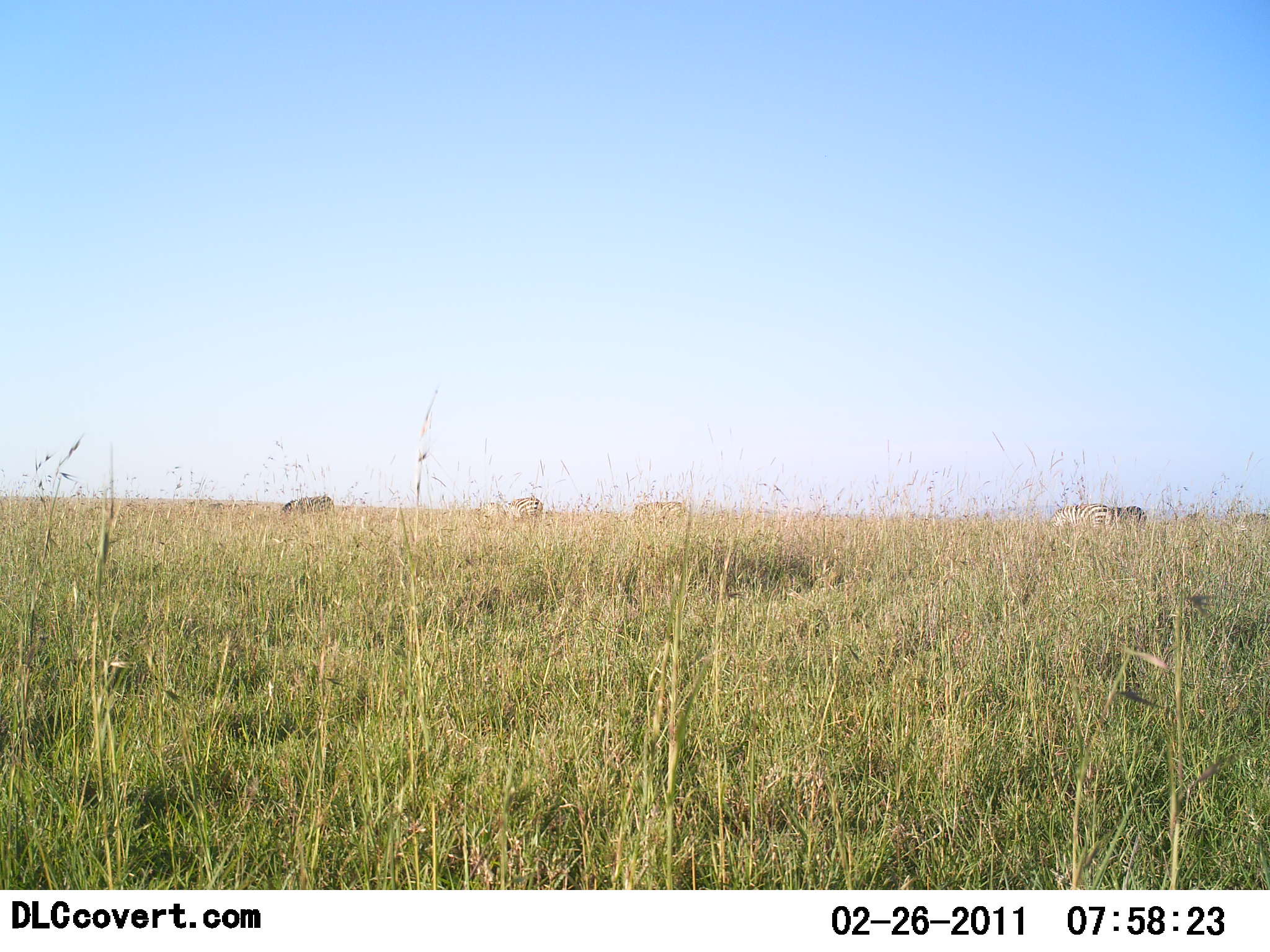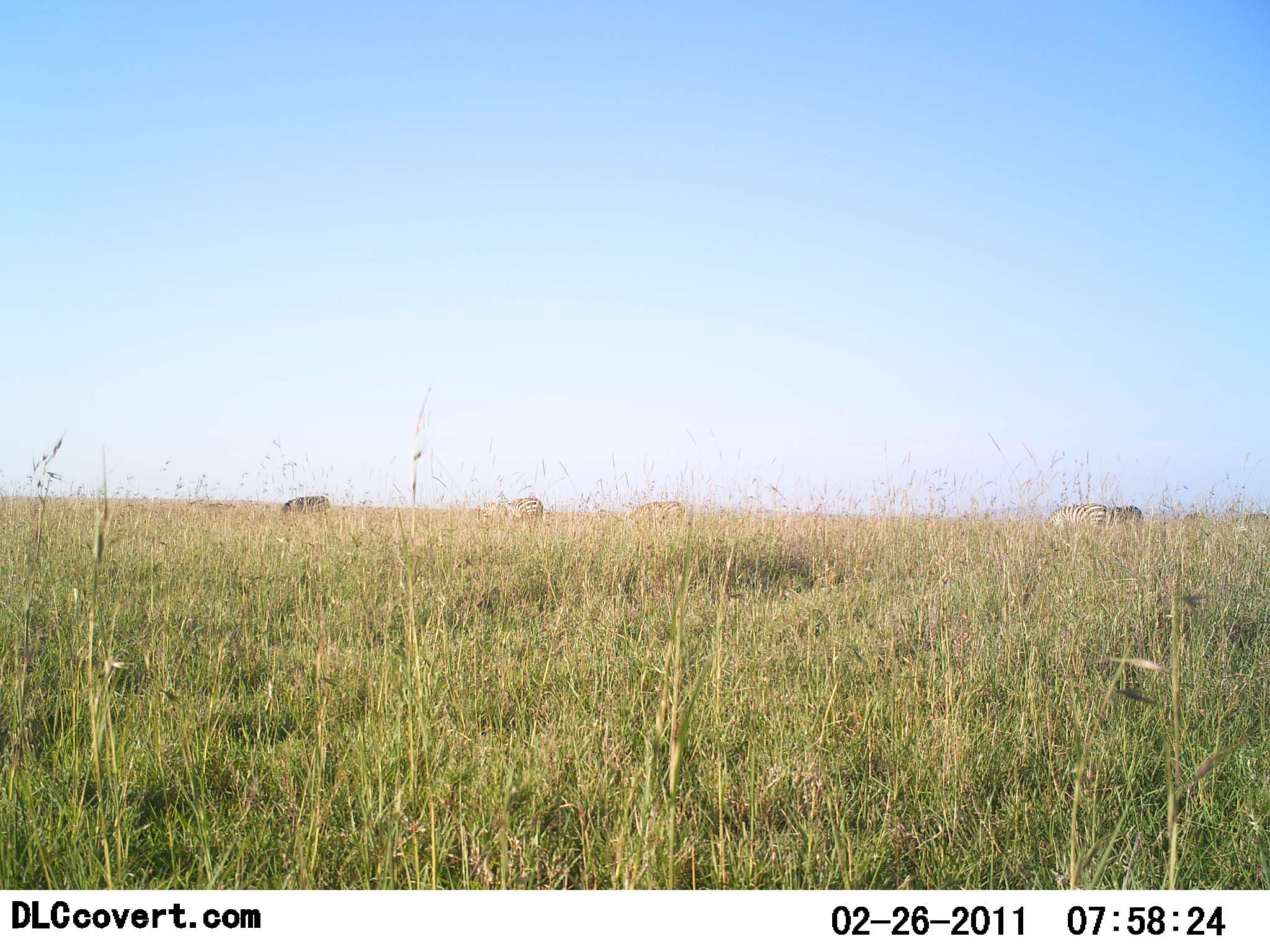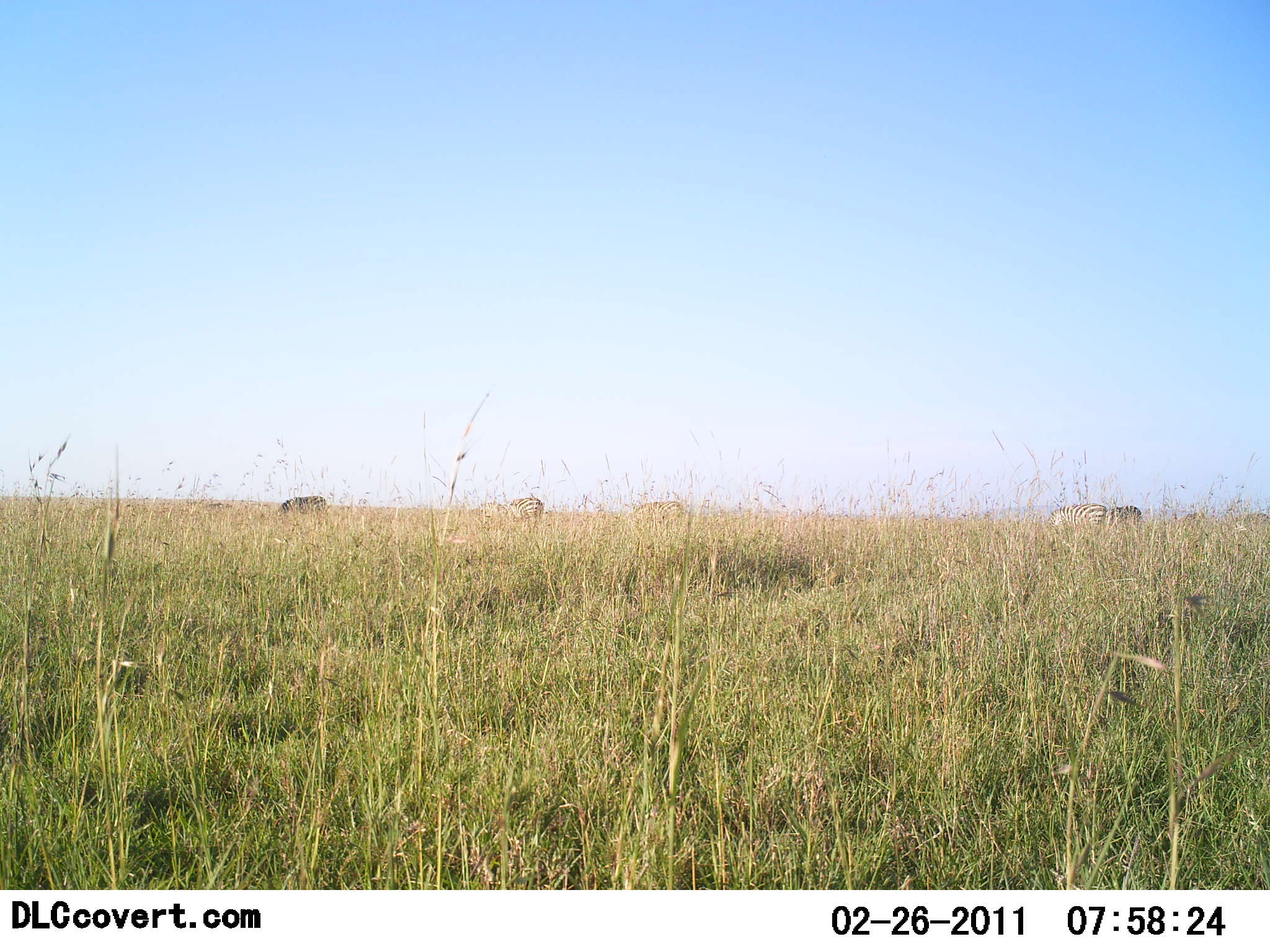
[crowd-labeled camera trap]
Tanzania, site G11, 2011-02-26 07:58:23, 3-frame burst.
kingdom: Animalia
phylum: Chordata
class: Mammalia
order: Perissodactyla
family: Equidae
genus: Equus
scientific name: Equus quagga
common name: plains zebra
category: zebra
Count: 5.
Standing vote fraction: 27%.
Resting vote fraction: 0%.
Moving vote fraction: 0%.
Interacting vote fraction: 0%.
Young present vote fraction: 0%.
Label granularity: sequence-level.